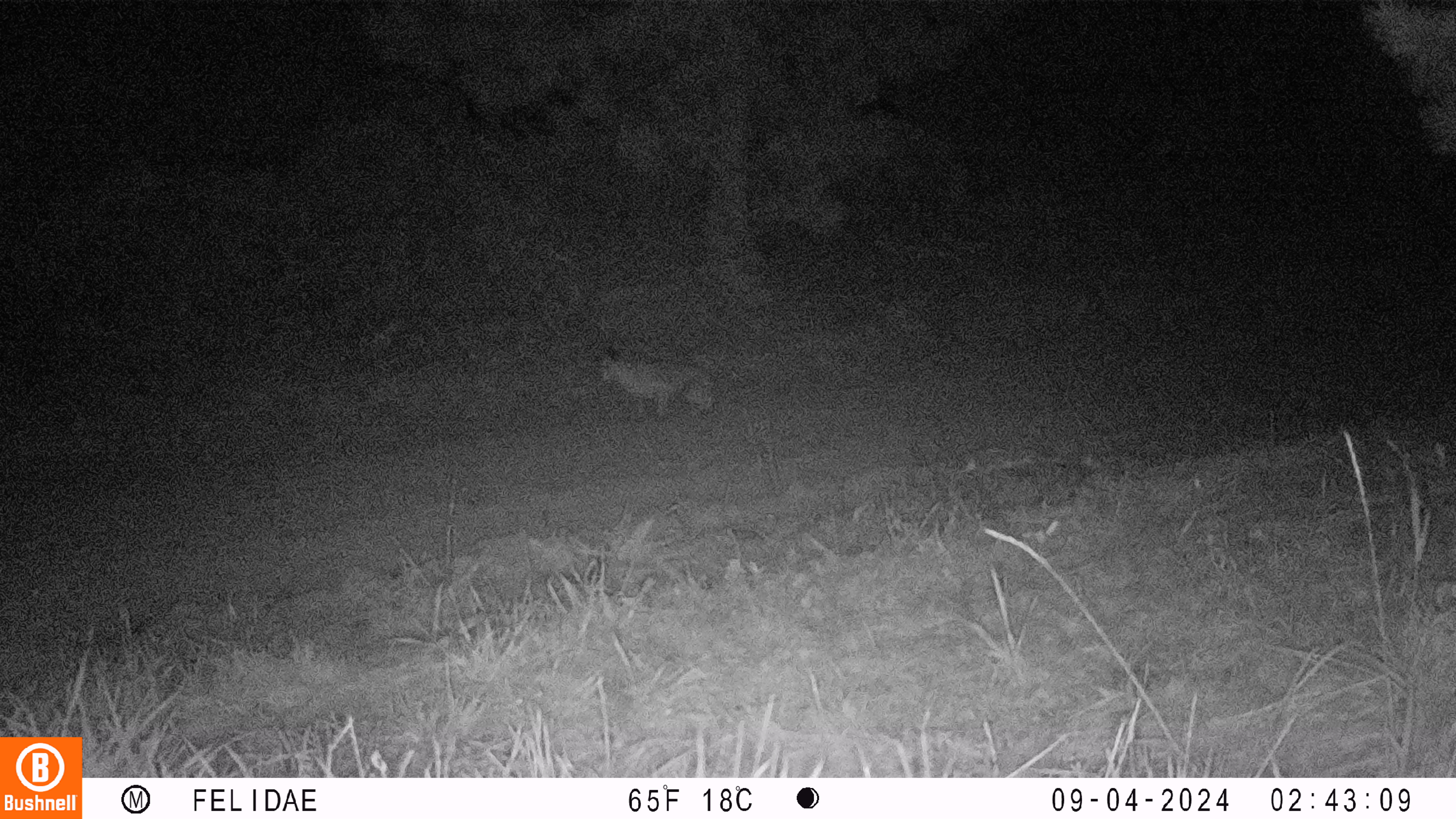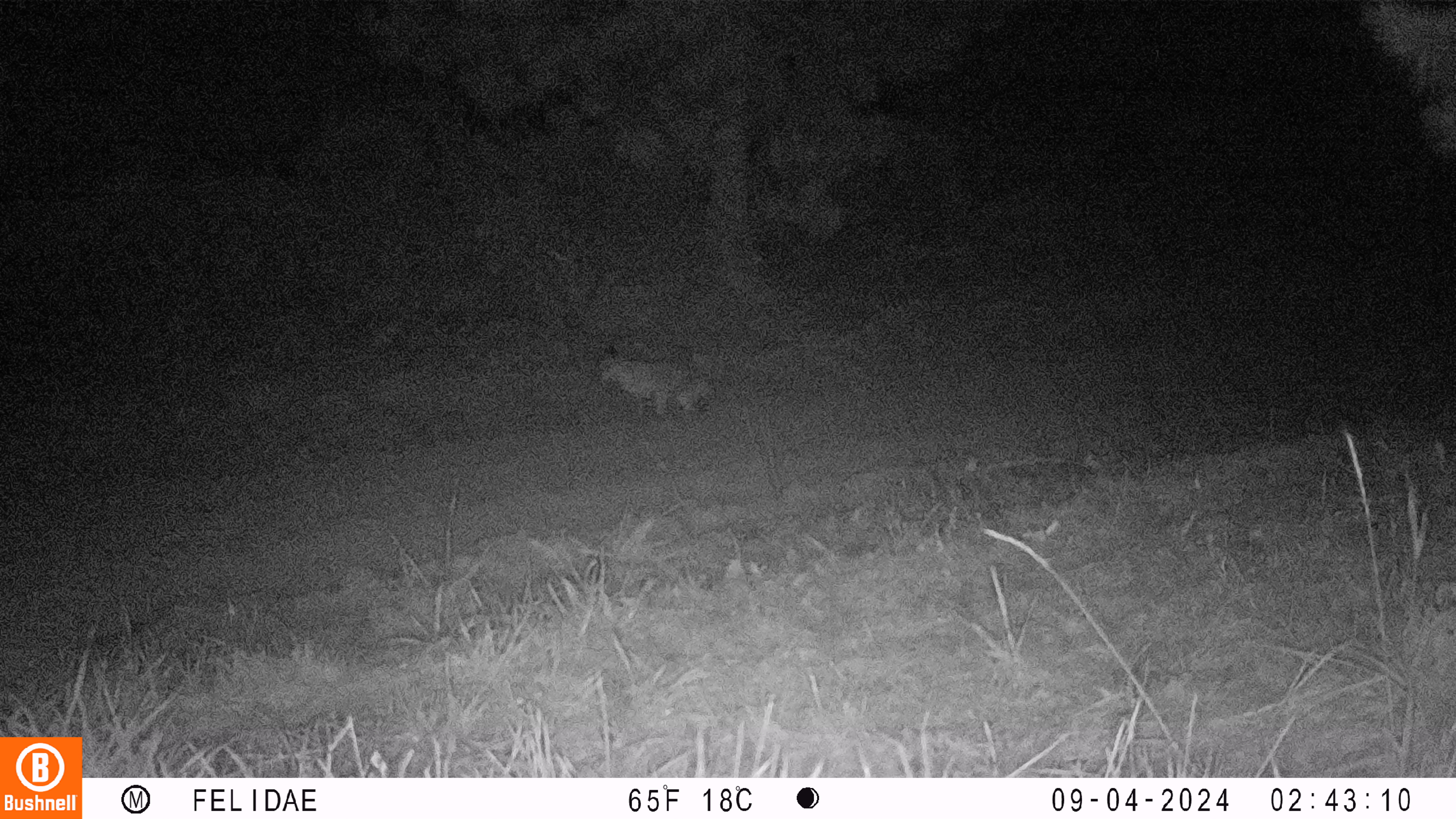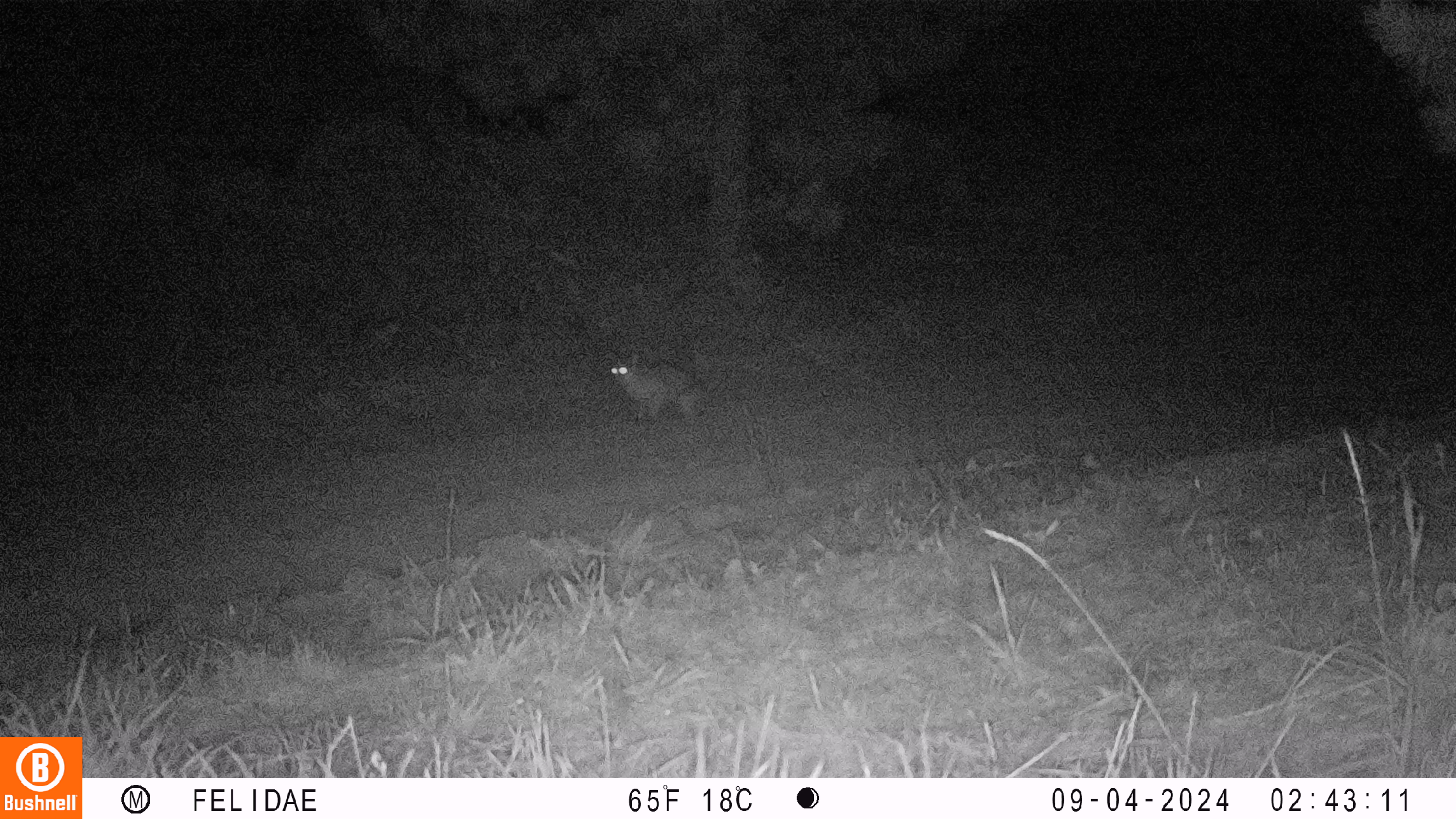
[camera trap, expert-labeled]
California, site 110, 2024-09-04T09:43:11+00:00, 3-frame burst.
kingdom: Animalia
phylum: Chordata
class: Mammalia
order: Carnivora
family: Felidae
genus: Lynx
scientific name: Lynx rufus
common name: bobcat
Bobcat (Lynx rufus).